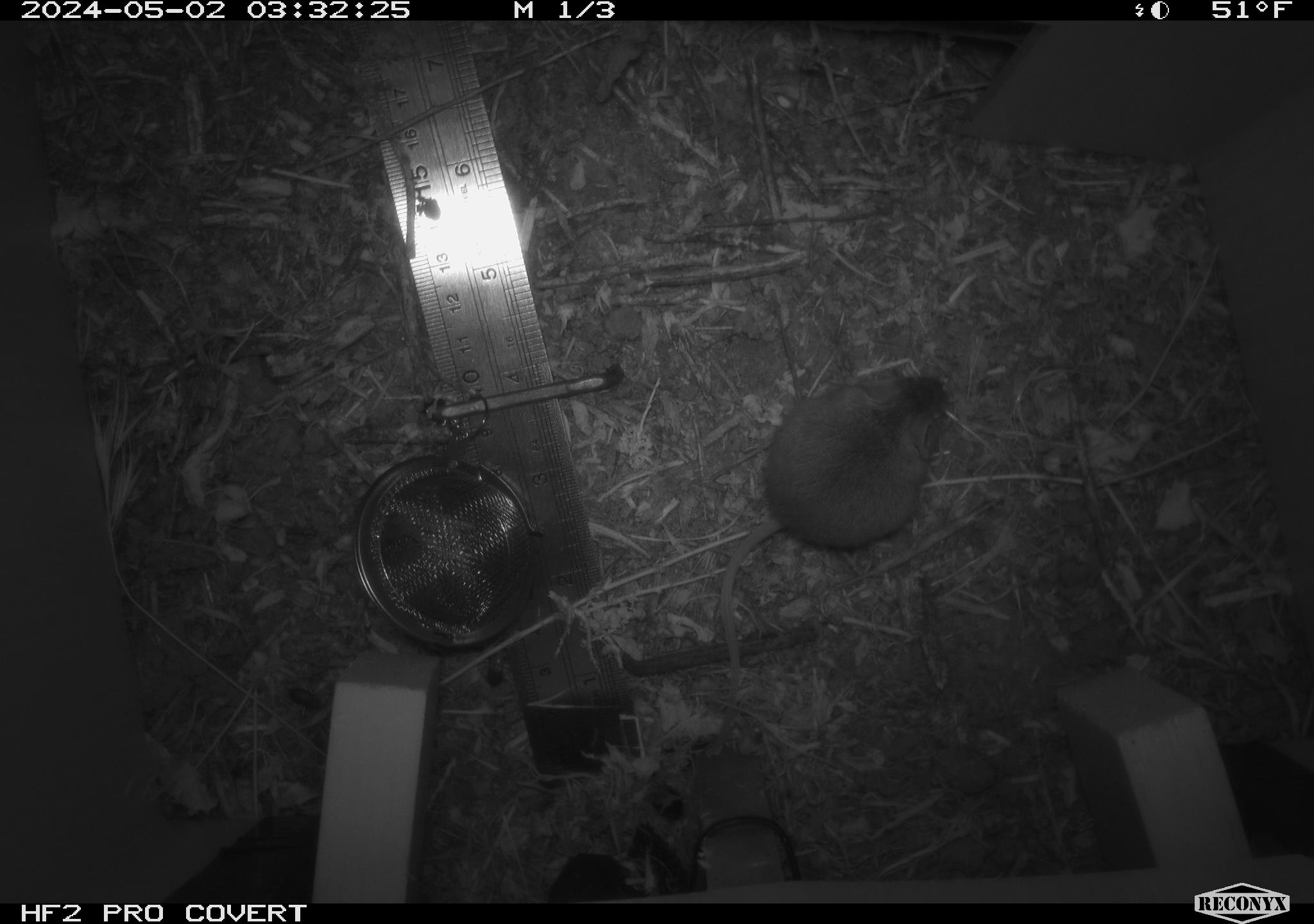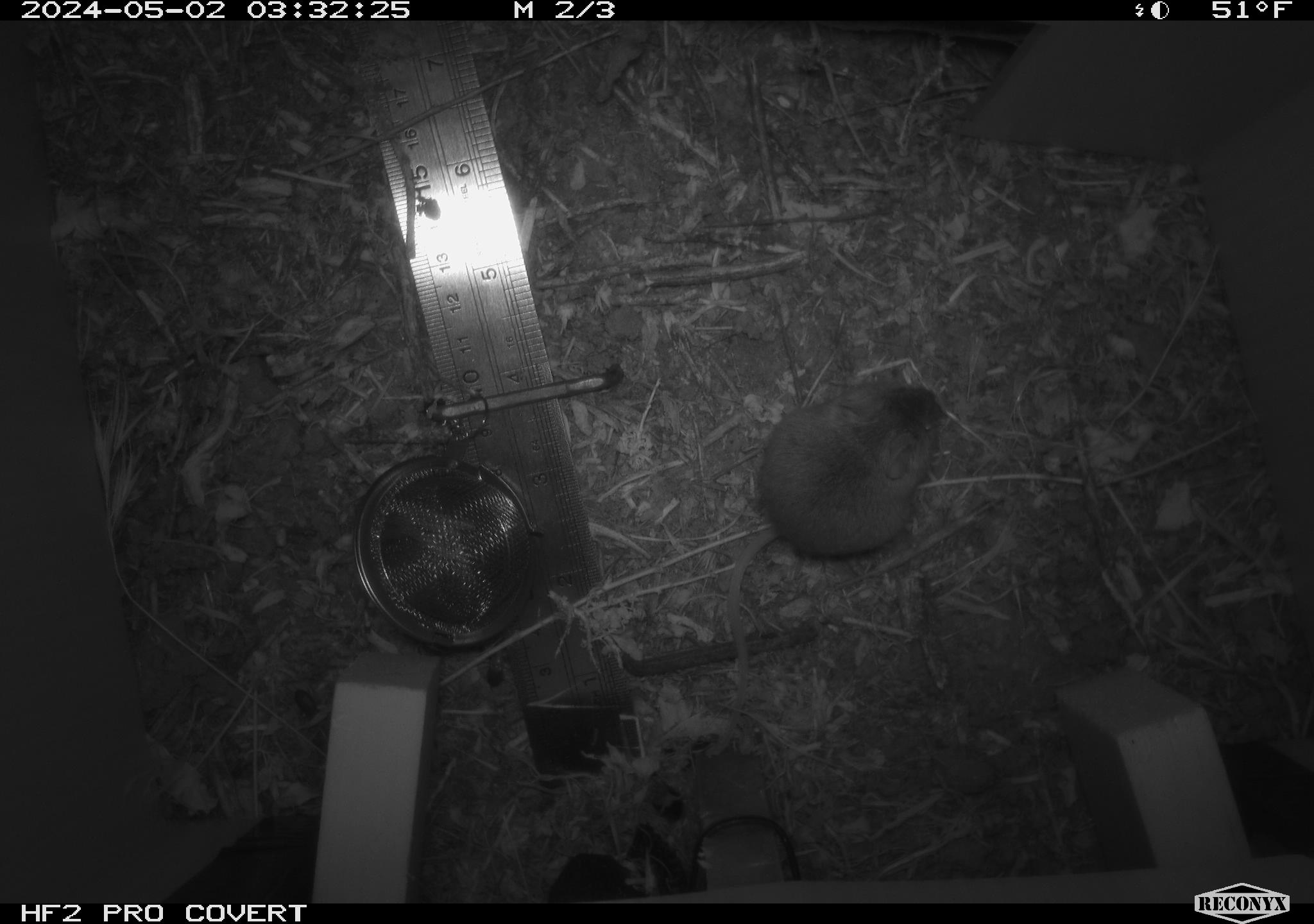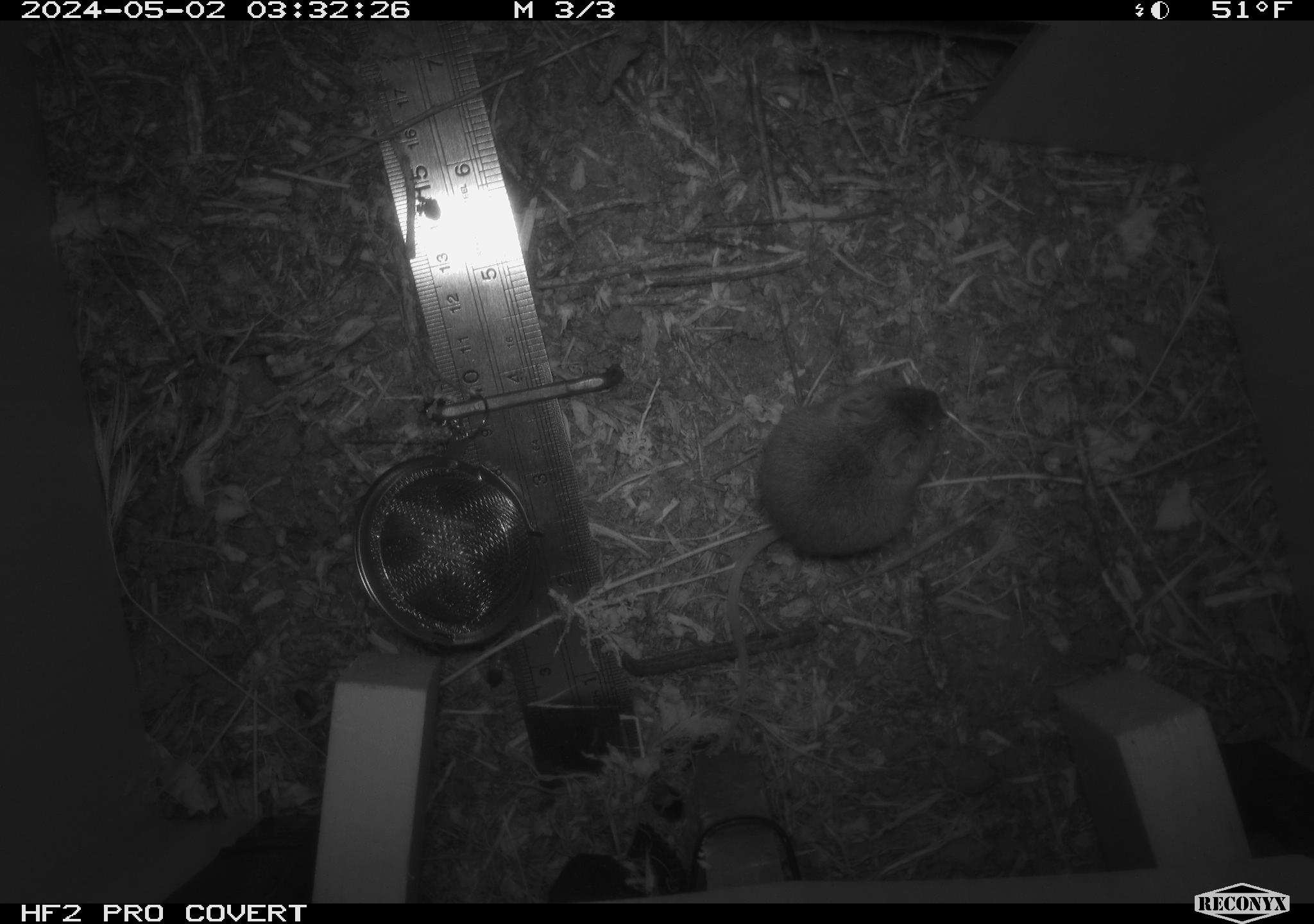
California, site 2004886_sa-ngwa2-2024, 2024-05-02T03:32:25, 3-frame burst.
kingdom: Animalia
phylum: Chordata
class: Mammalia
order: Rodentia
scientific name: Rodentia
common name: mouse species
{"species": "mouse species (Rodentia)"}